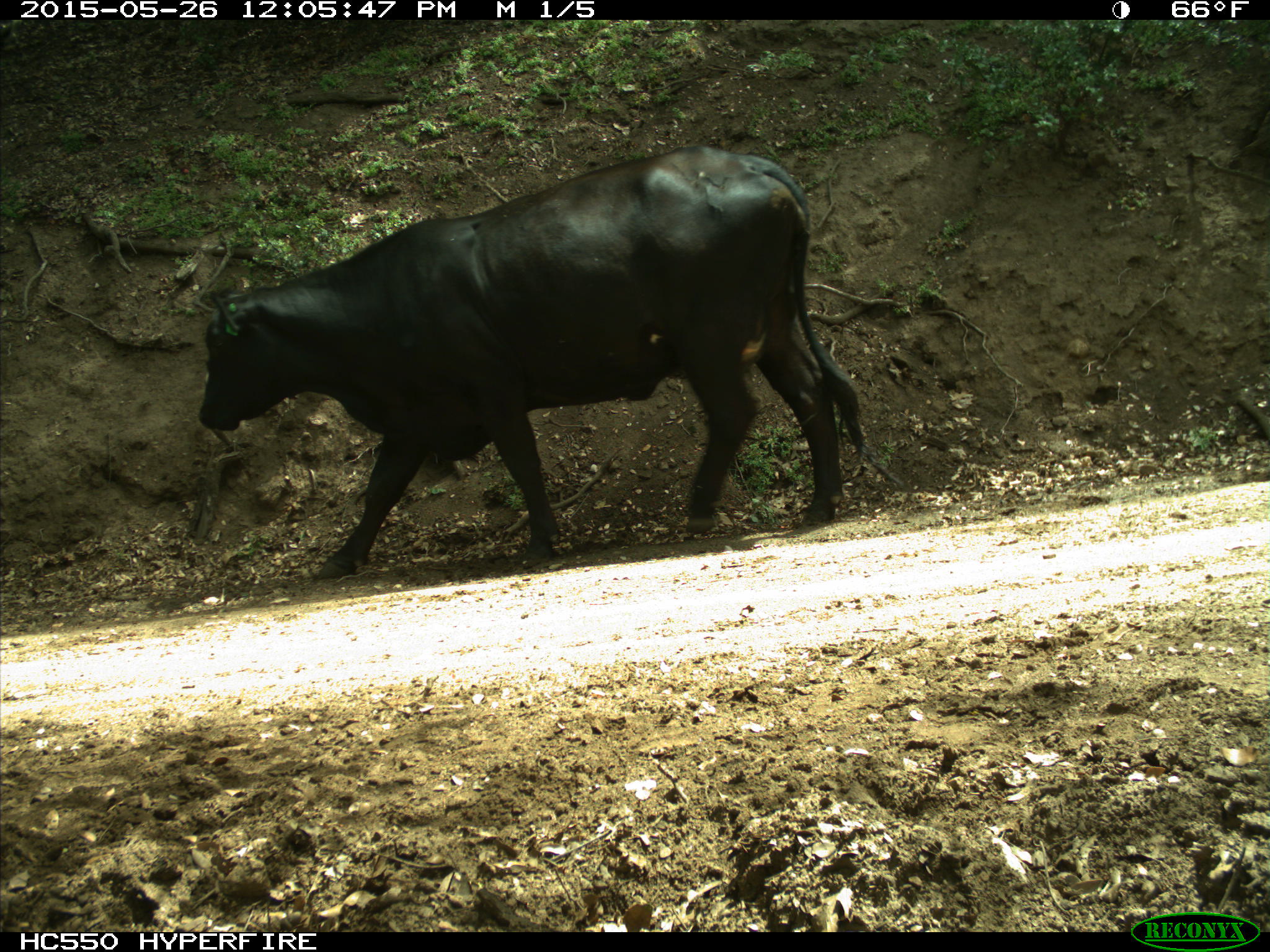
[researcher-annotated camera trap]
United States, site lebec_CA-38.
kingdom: Animalia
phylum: Chordata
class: Mammalia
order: Artiodactyla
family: Bovidae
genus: Bos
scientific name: Bos taurus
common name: domestic cow